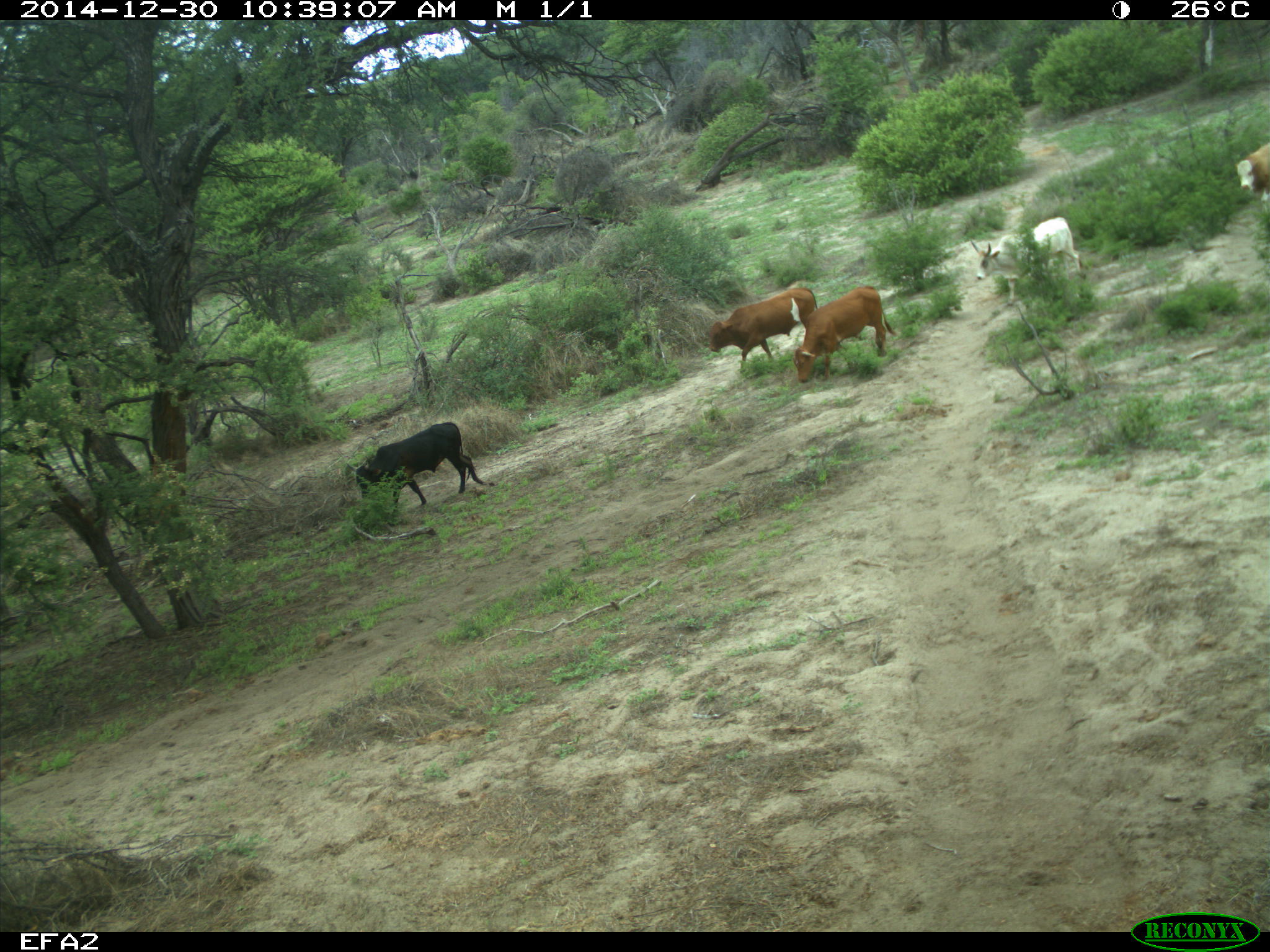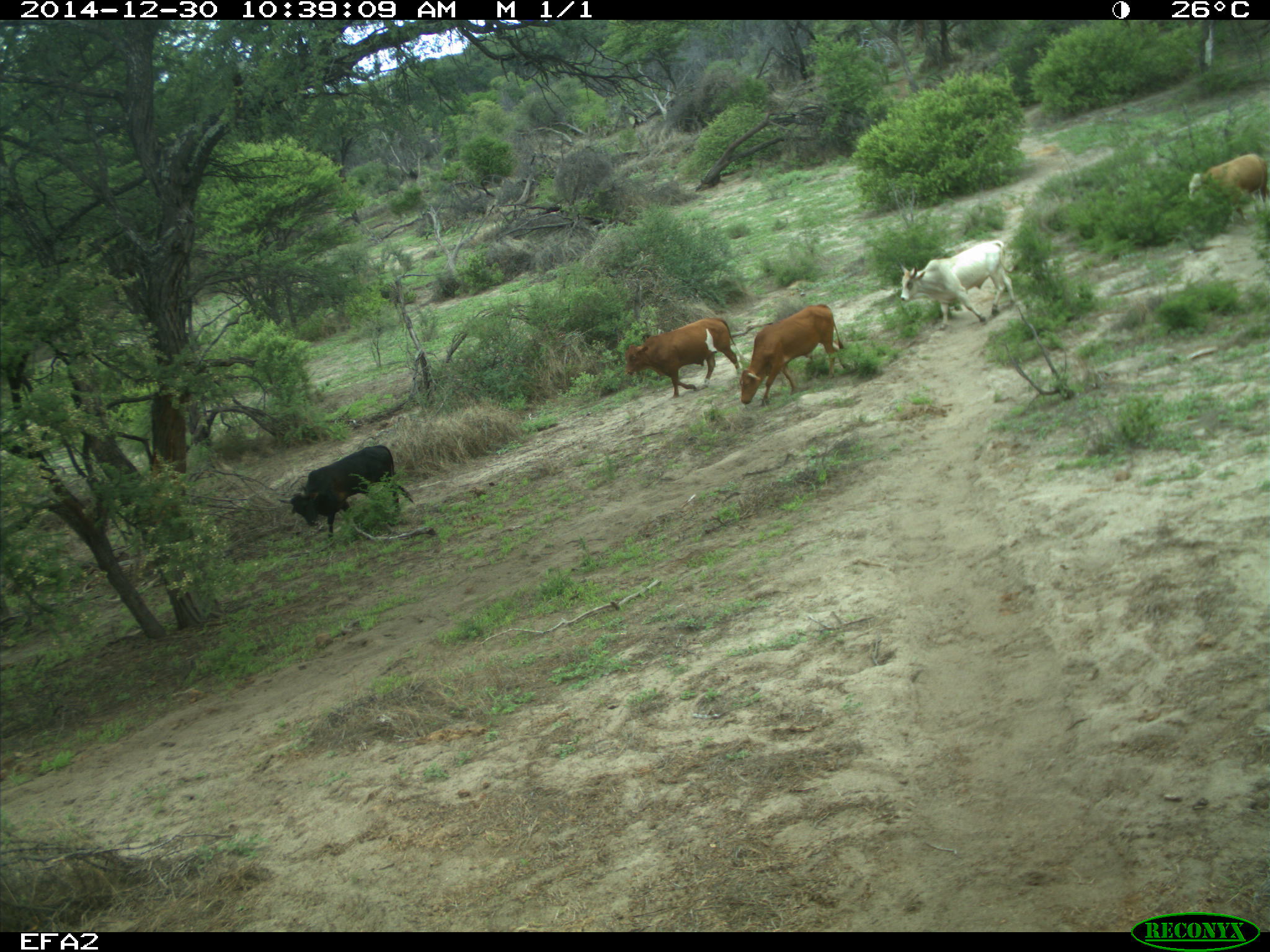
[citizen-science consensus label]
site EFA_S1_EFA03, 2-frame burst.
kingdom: Animalia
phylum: Chordata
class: Mammalia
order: Artiodactyla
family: Bovidae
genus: Bos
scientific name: Bos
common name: cattle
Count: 5.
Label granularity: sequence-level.